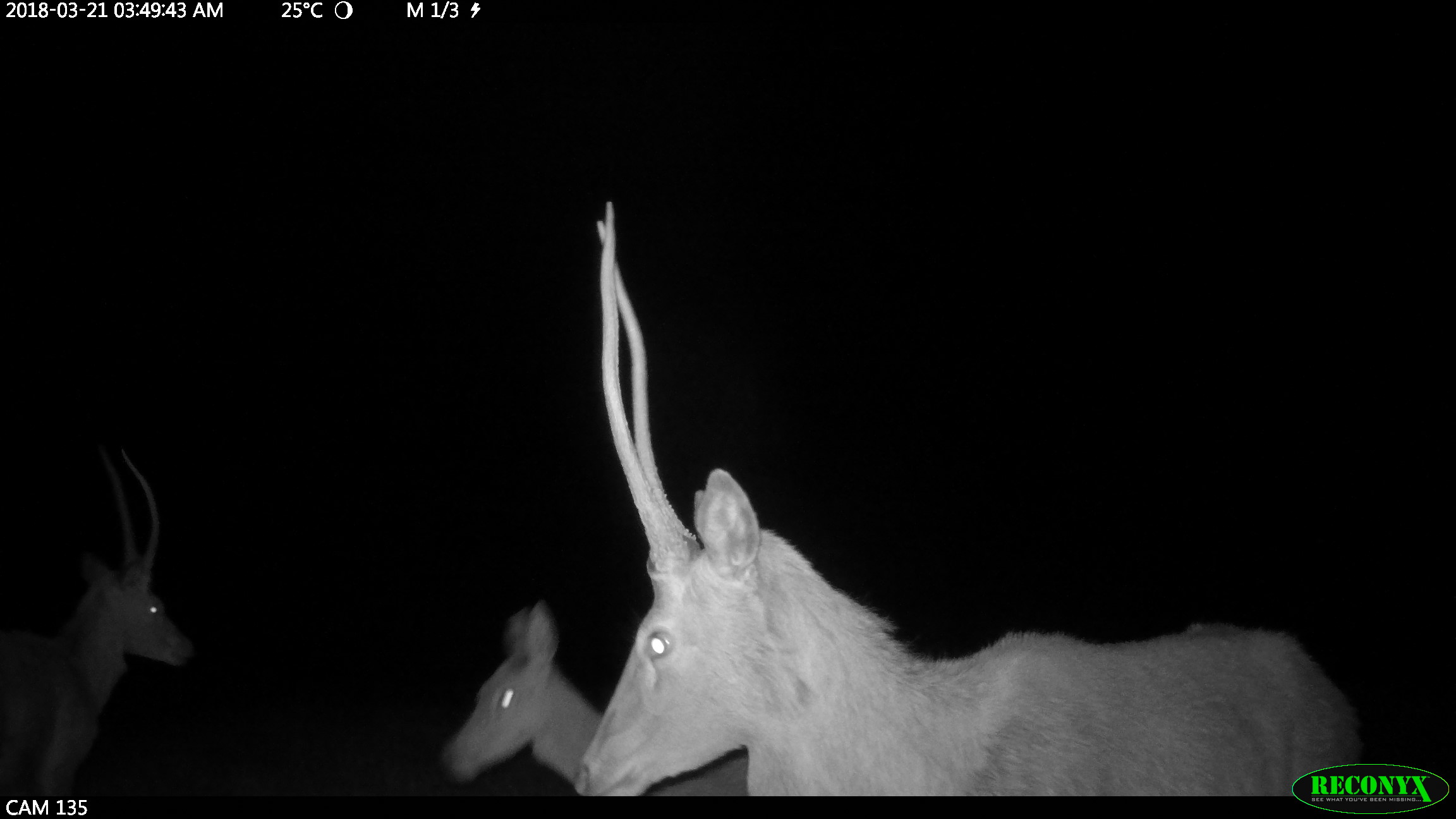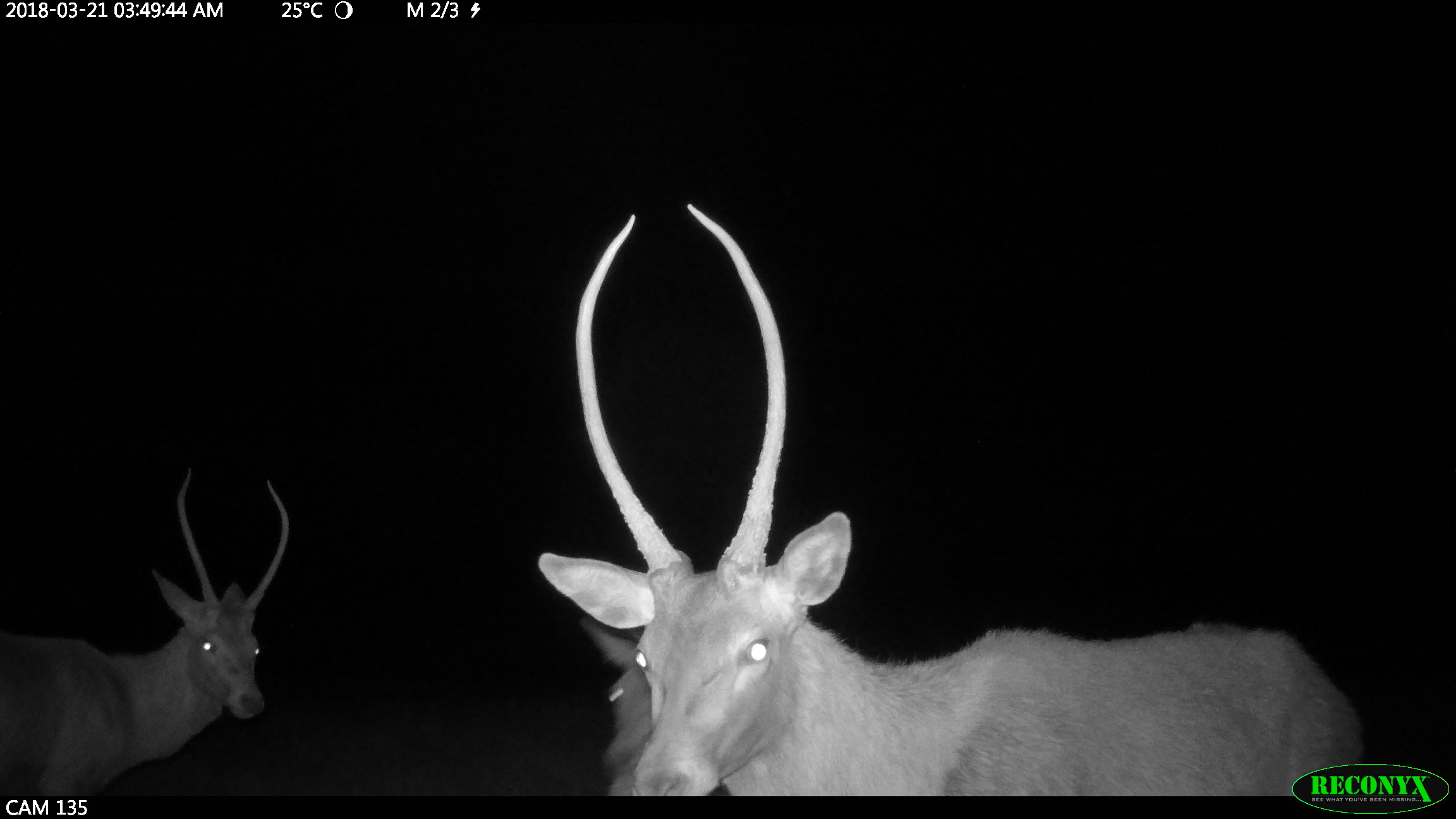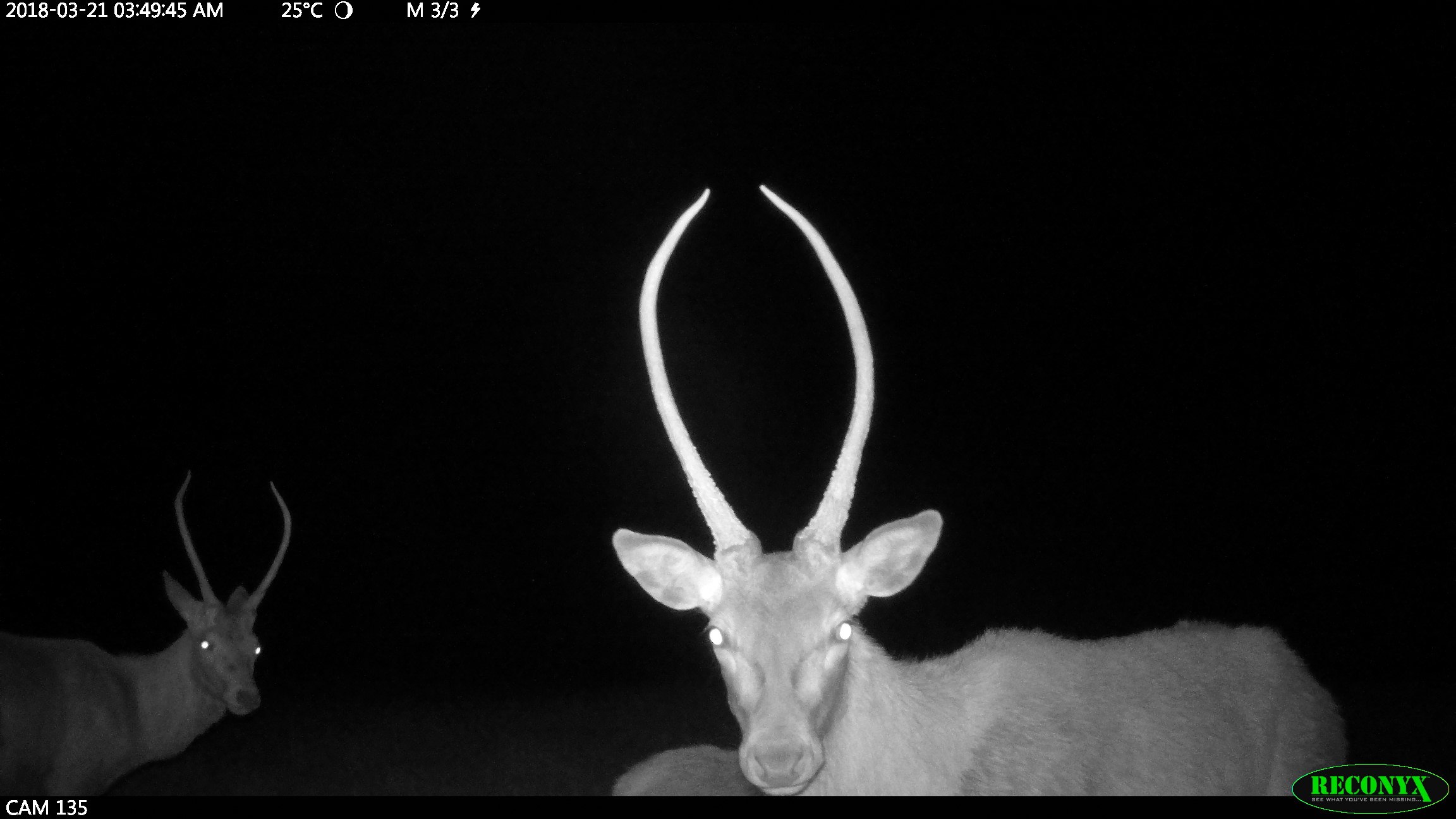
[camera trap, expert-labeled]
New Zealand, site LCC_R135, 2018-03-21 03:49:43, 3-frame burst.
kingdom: Animalia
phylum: Chordata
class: Mammalia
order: Artiodactyla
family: Cervidae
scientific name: Cervidae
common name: deer